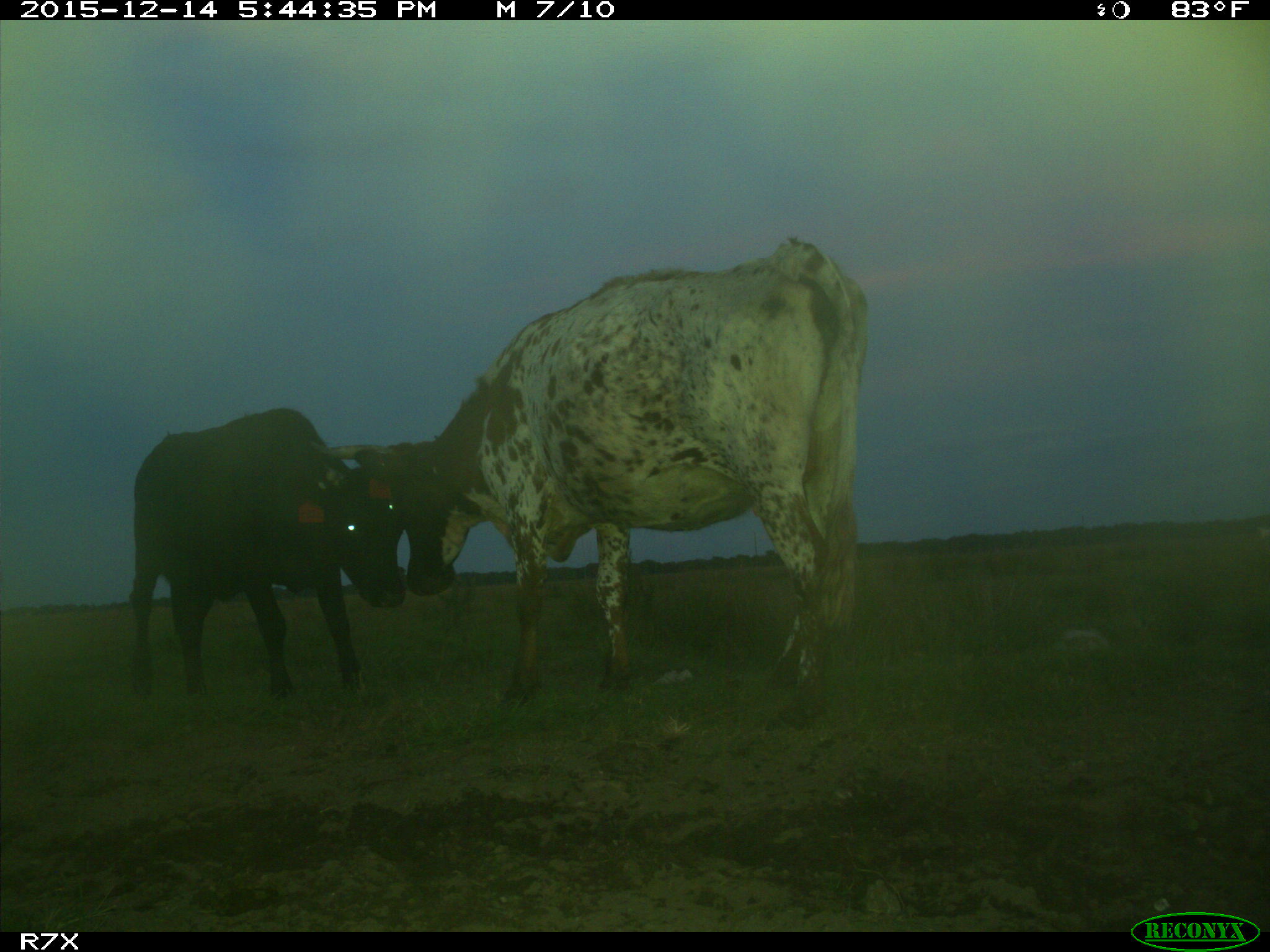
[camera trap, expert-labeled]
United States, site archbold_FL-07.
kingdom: Animalia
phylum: Chordata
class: Mammalia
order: Artiodactyla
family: Bovidae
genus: Bos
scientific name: Bos taurus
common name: domestic cow